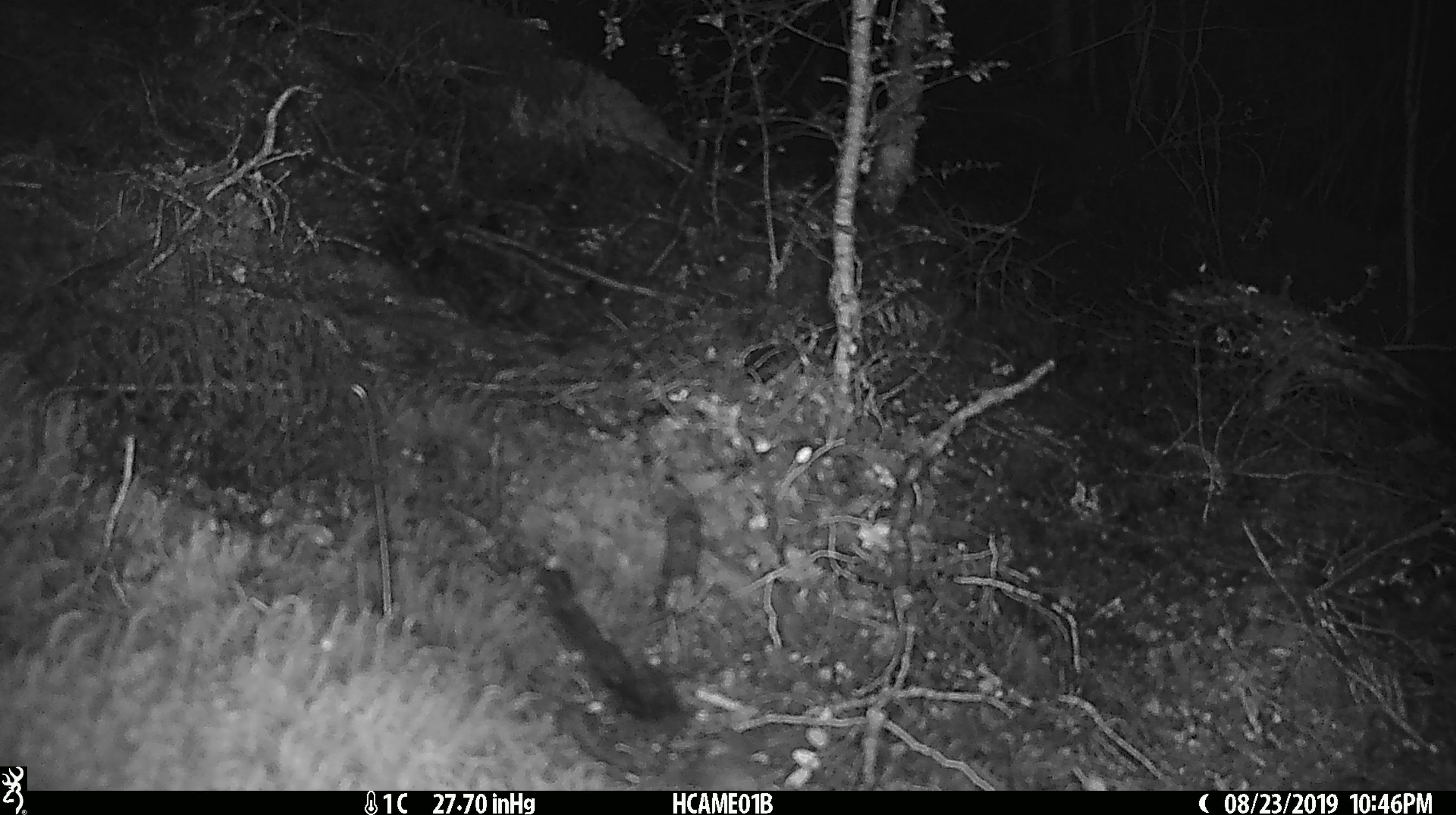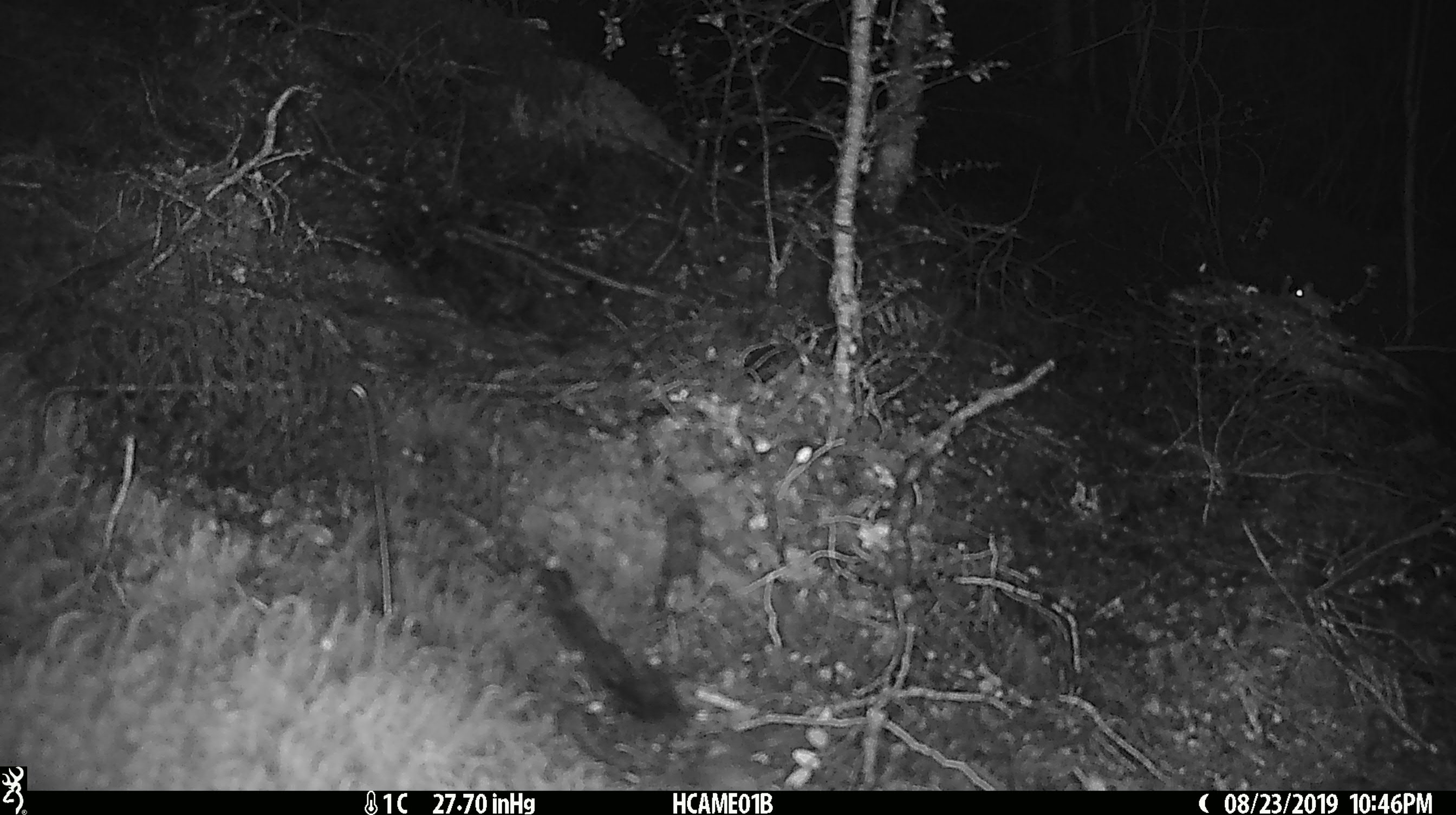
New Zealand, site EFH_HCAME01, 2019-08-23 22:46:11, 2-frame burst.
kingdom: Animalia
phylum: Chordata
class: Mammalia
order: Rodentia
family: Muridae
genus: Mus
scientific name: Mus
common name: mouse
Mouse (Mus).